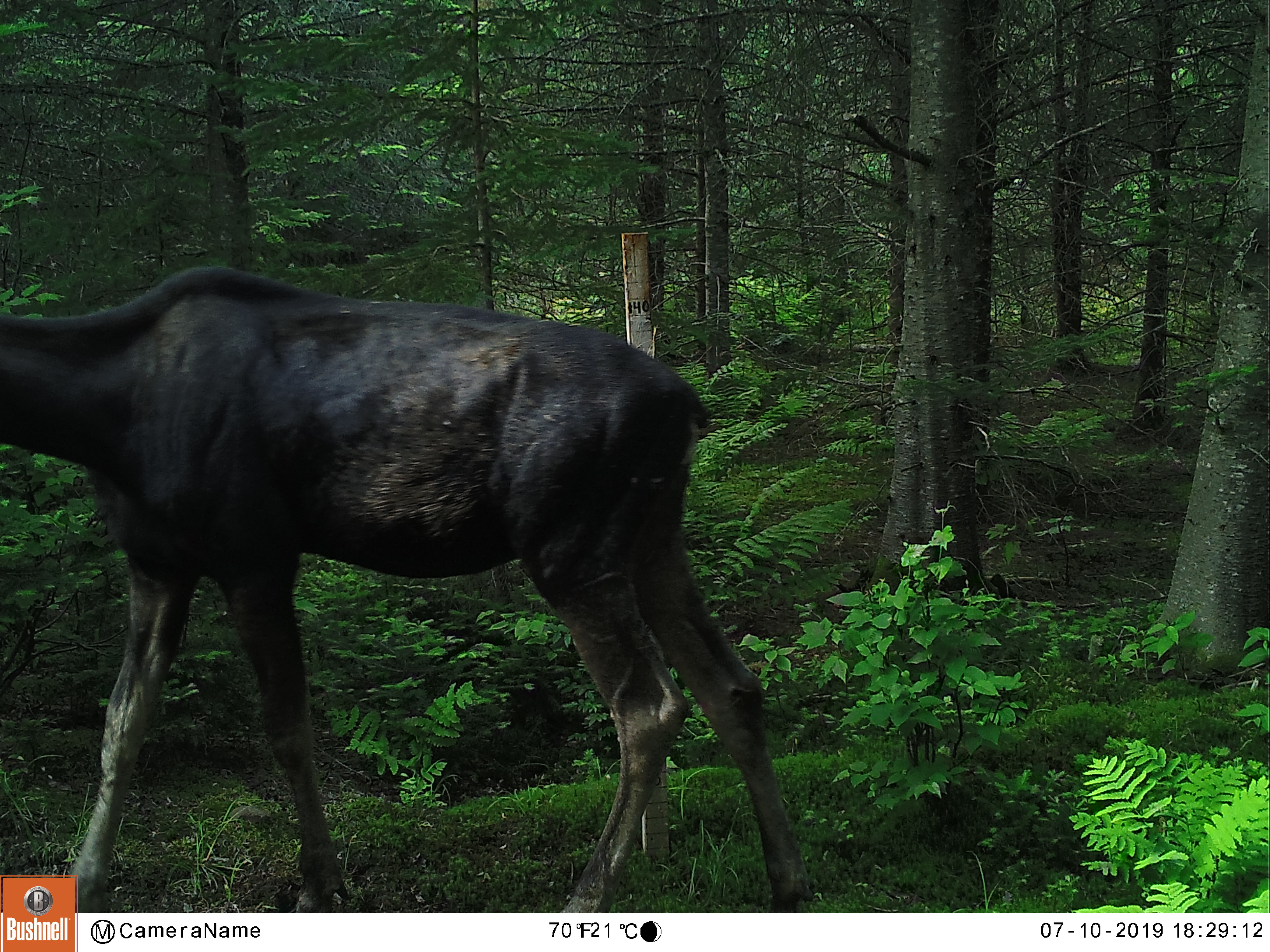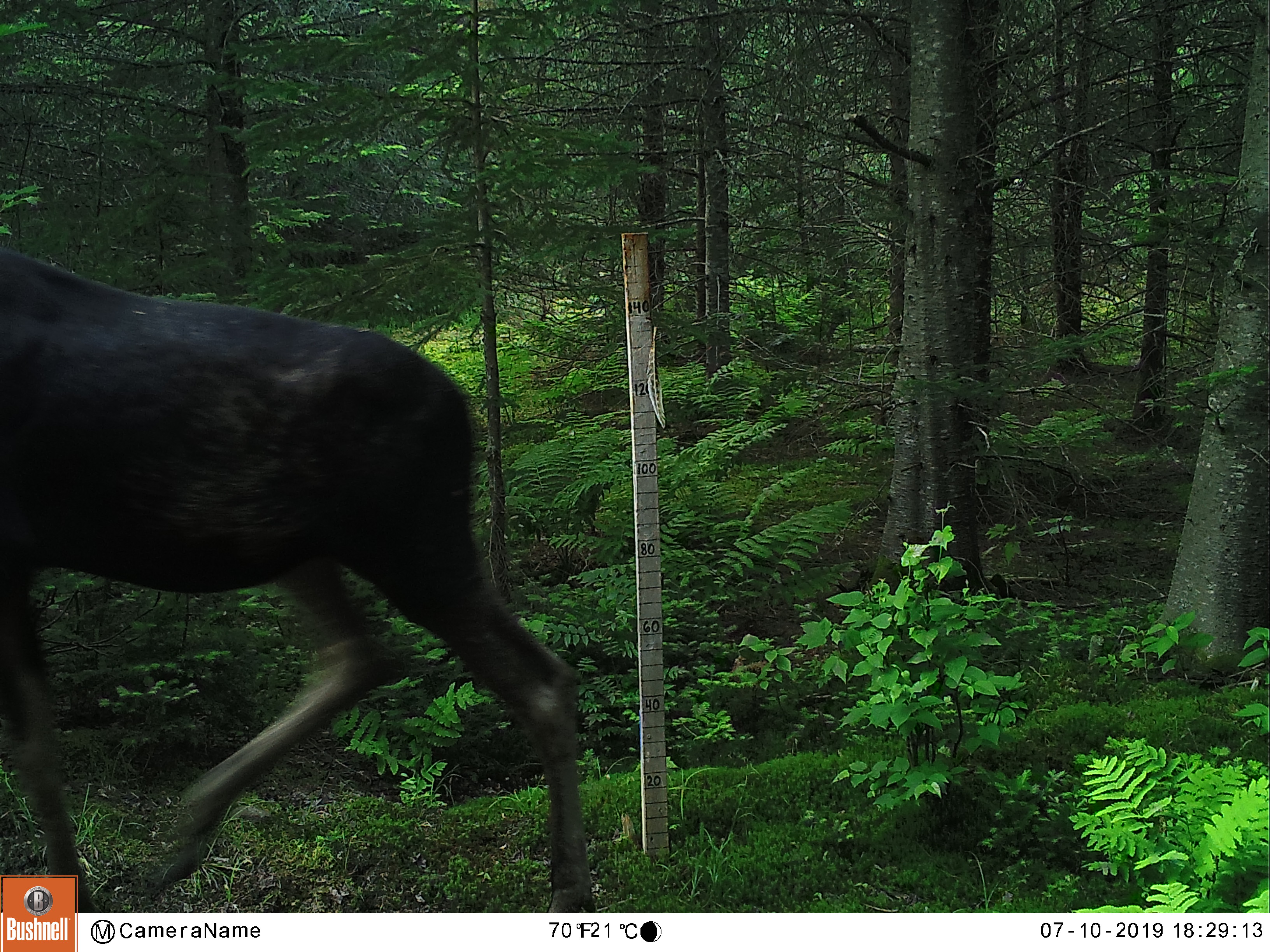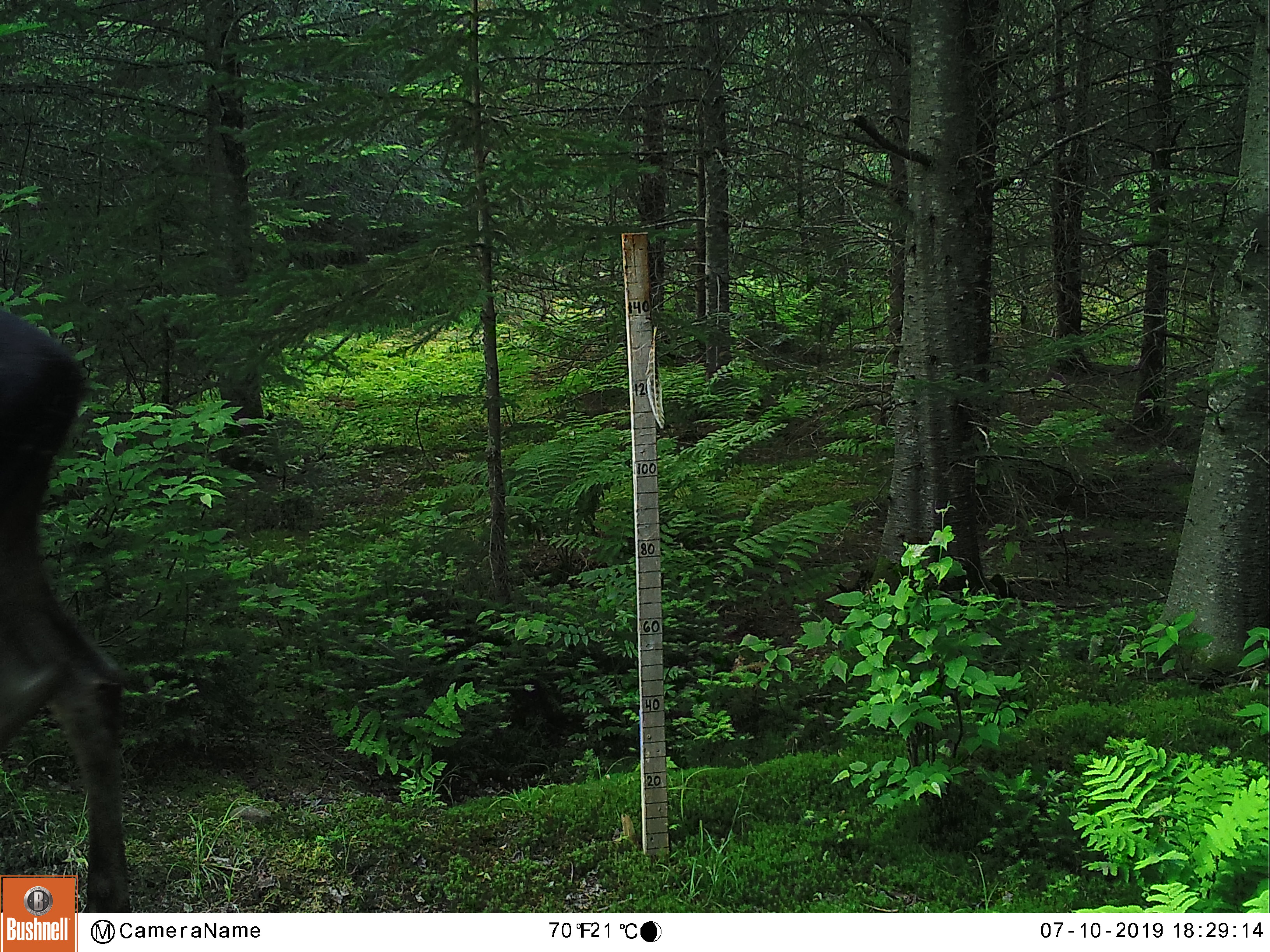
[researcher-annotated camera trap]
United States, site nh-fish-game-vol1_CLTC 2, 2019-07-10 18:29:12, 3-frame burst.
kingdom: Animalia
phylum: Chordata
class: Mammalia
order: Artiodactyla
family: Cervidae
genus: Alces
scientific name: Alces alces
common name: moose